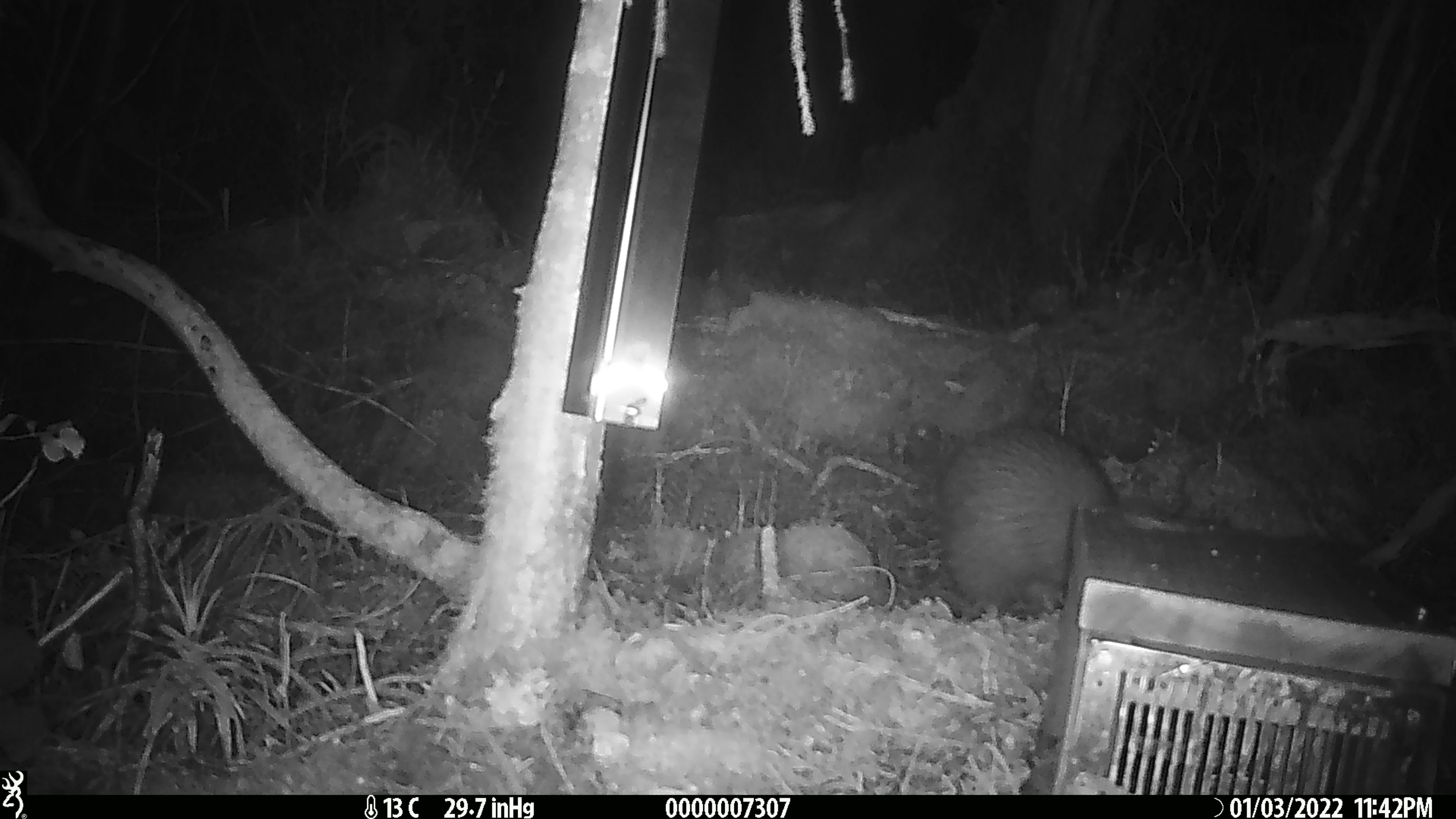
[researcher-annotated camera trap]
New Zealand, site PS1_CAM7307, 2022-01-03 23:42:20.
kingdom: Animalia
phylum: Chordata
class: Aves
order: Apterygiformes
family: Apterygidae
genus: Apteryx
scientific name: Apteryx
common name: kiwi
Kiwi (Apteryx).